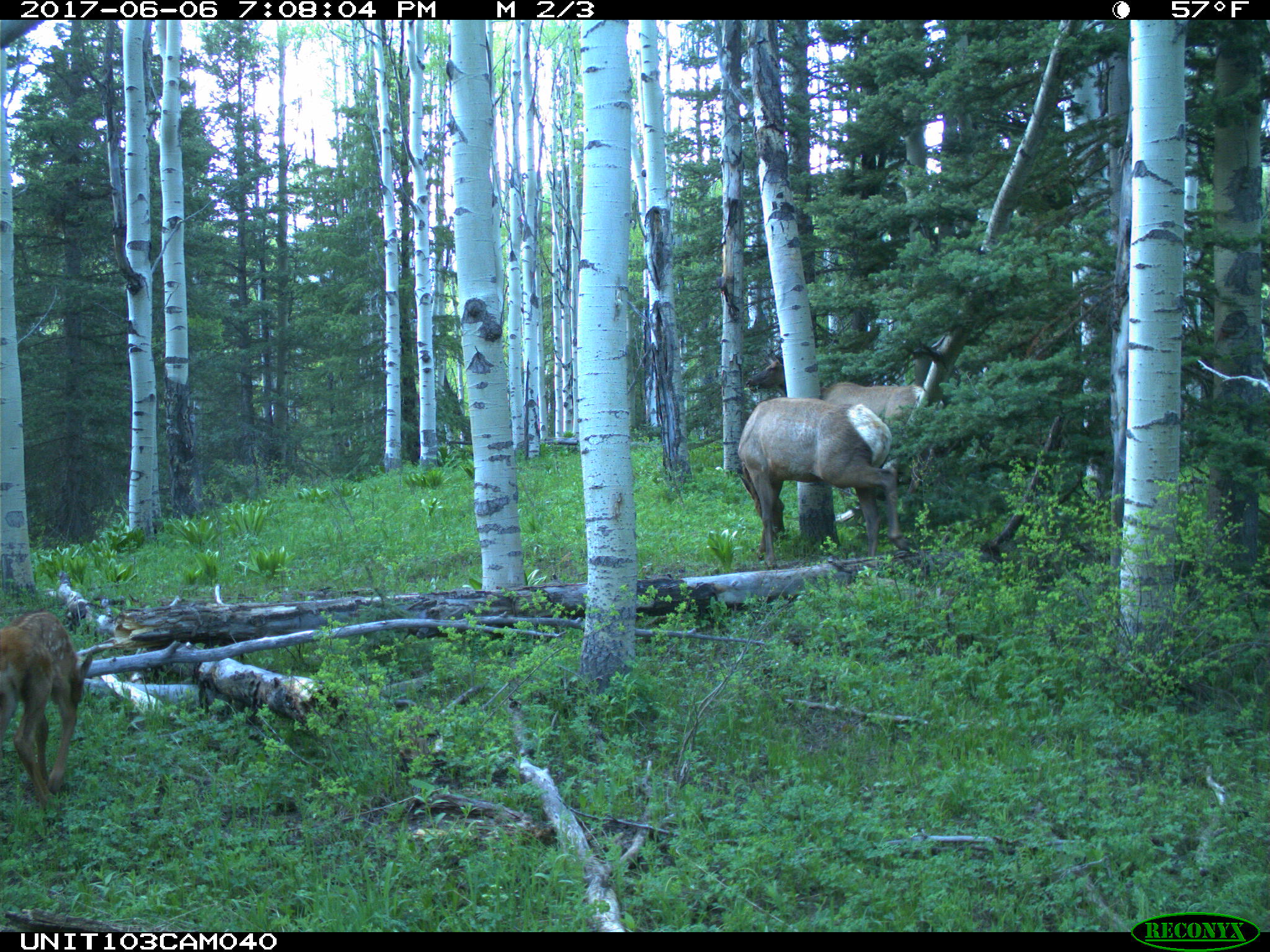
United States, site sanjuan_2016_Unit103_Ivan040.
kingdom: Animalia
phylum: Chordata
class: Mammalia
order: Artiodactyla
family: Cervidae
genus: Cervus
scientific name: Cervus elaphus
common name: red deer